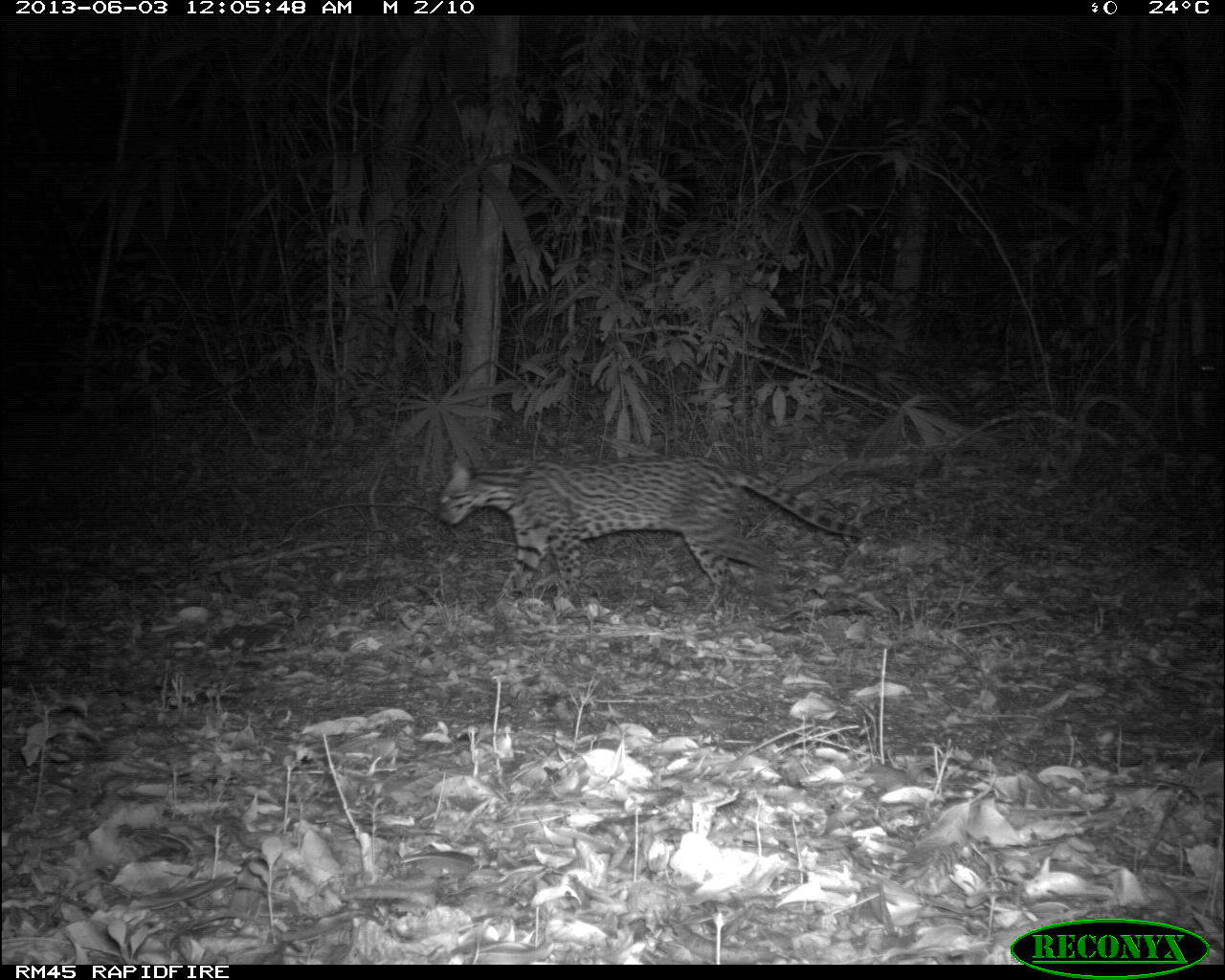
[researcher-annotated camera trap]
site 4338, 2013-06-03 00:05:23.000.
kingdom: Animalia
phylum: Chordata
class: Mammalia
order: Carnivora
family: Felidae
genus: Leopardus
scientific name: Leopardus pardalis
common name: ocelot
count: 1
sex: female